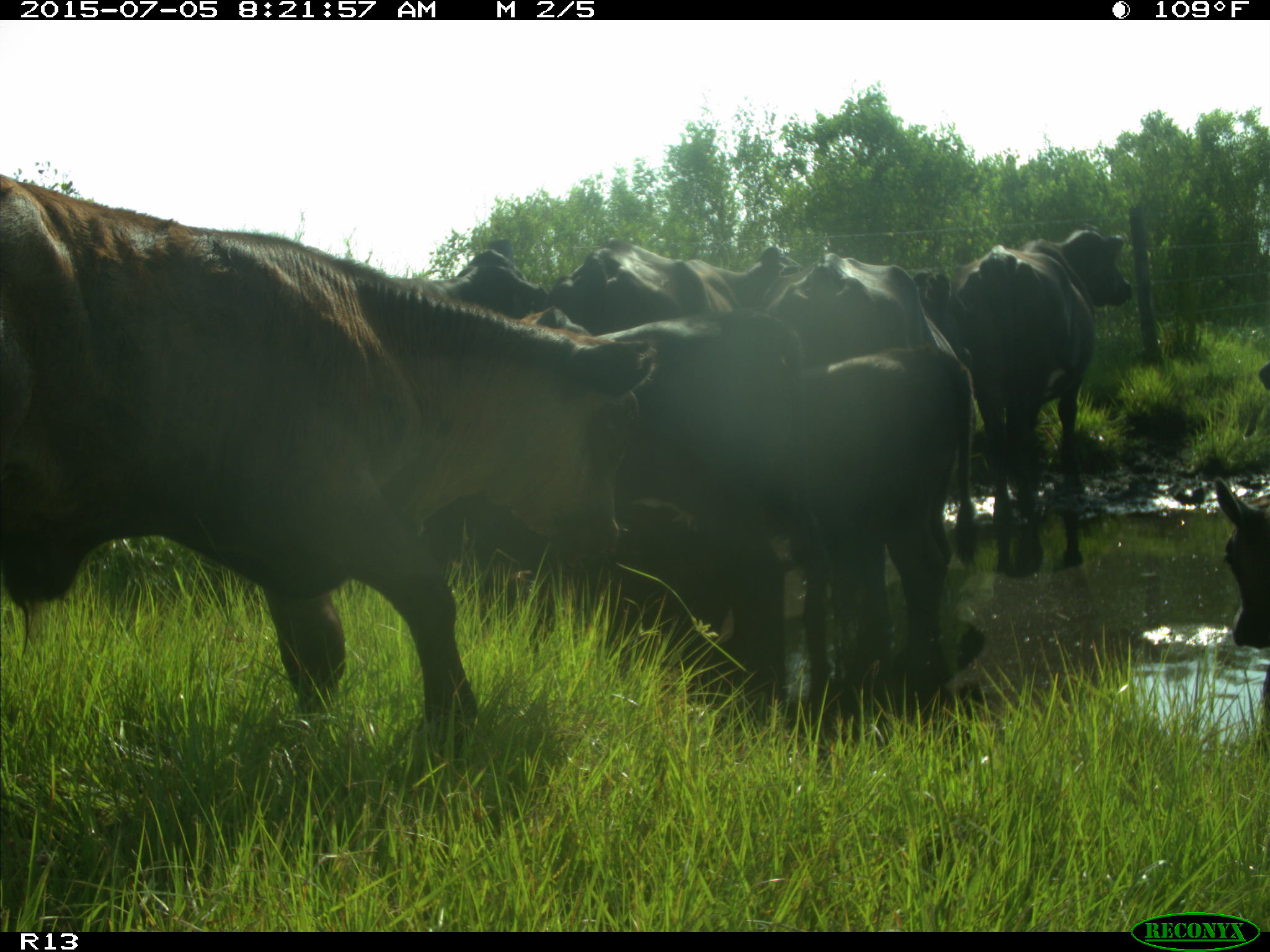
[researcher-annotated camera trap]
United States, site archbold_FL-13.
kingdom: Animalia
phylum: Chordata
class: Mammalia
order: Artiodactyla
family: Bovidae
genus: Bos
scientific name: Bos taurus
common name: domestic cow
Bos taurus (domestic cow).